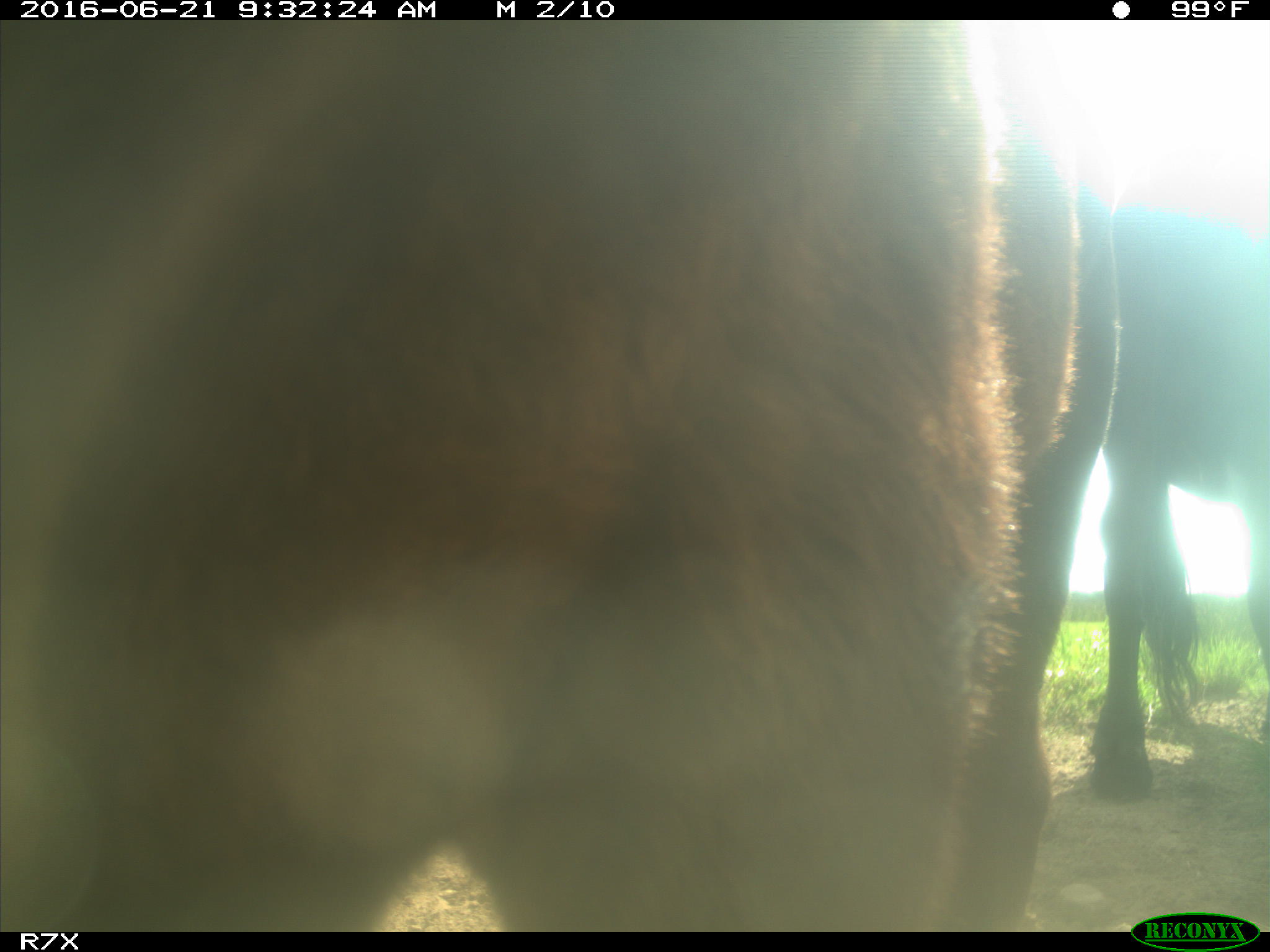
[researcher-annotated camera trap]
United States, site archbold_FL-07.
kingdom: Animalia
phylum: Chordata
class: Mammalia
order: Artiodactyla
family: Bovidae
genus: Bos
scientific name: Bos taurus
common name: domestic cow